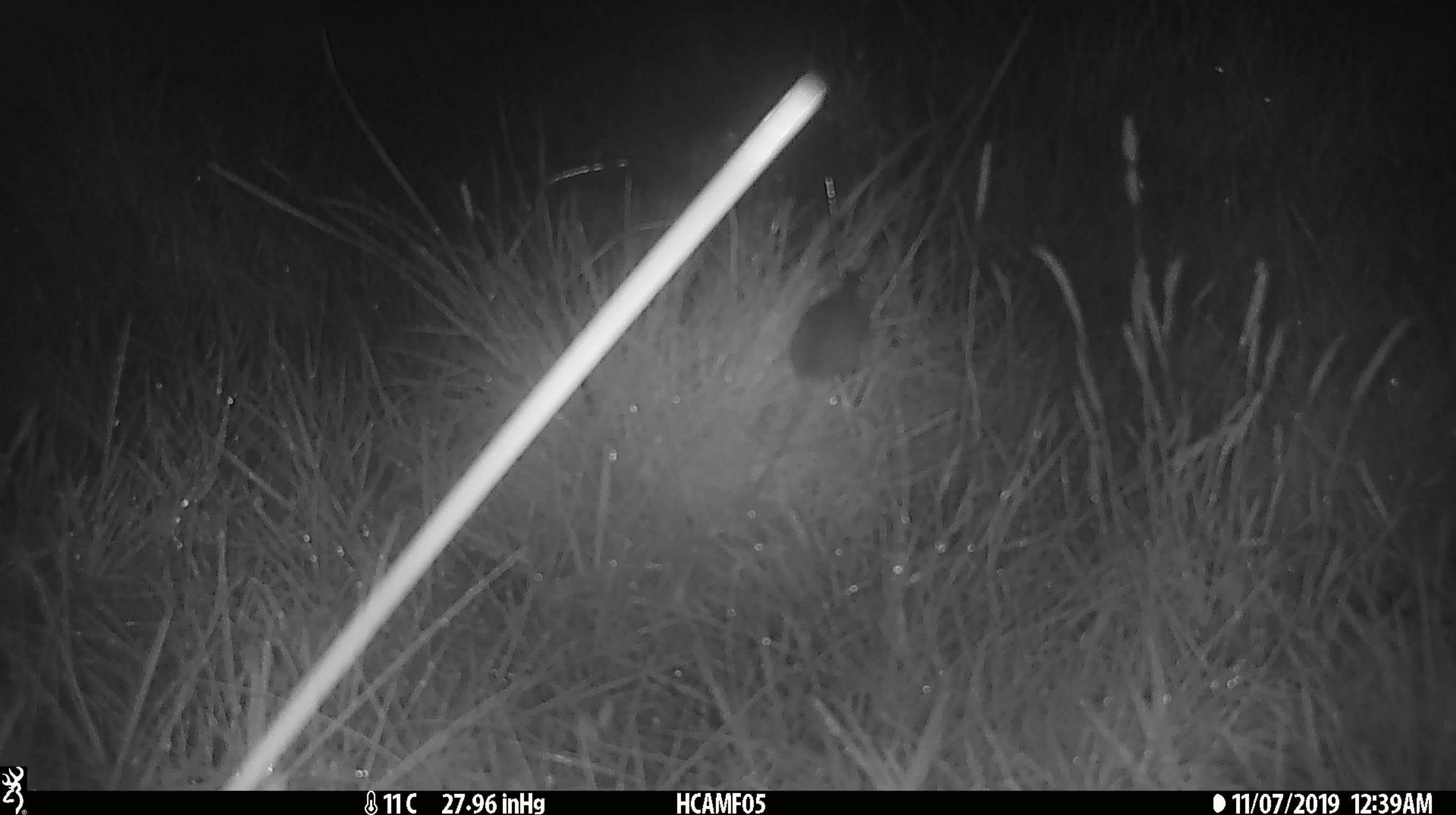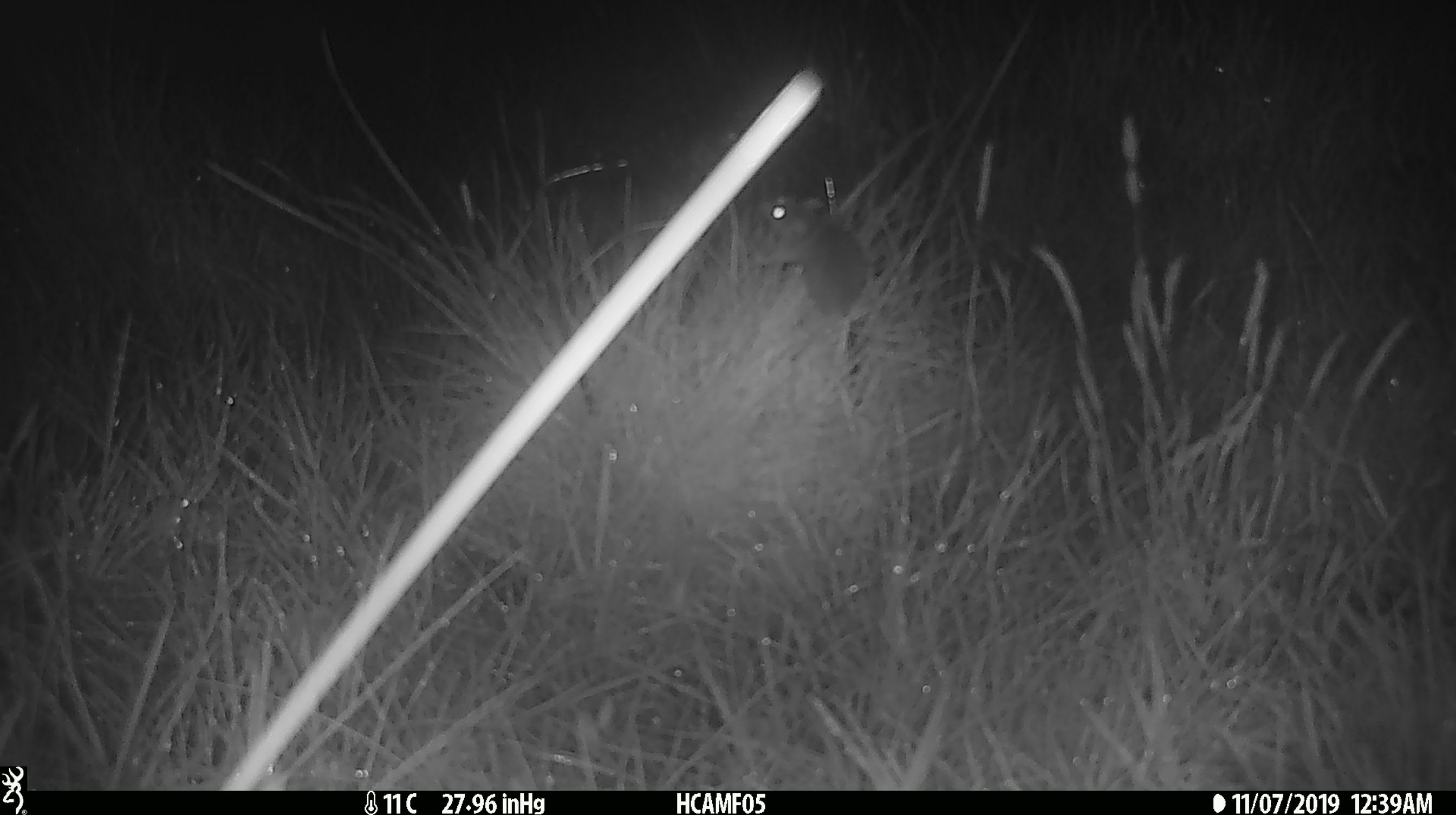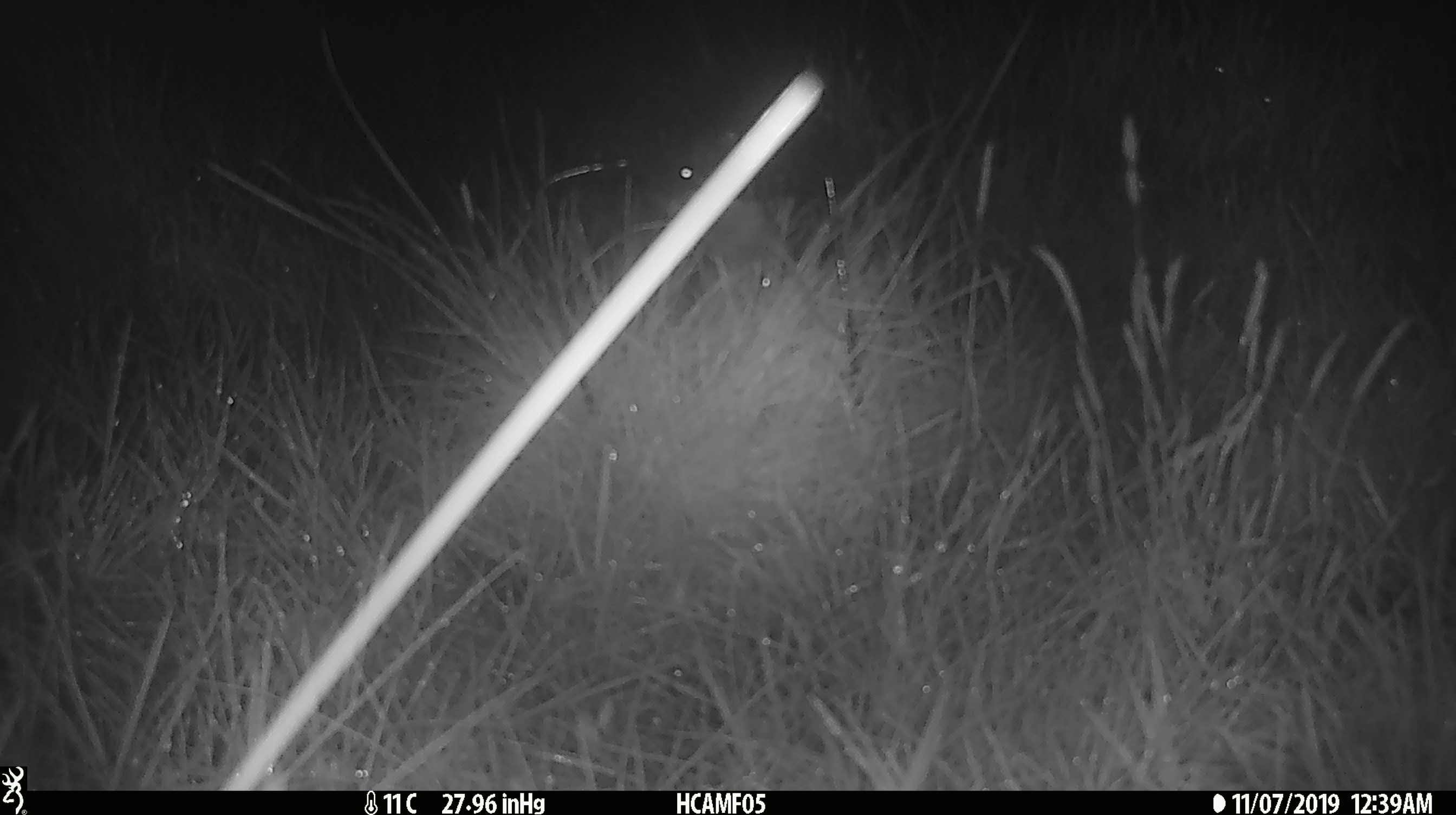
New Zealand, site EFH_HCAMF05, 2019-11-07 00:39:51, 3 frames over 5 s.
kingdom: Animalia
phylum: Chordata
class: Mammalia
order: Rodentia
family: Muridae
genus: Mus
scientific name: Mus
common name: mouse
Mouse (Mus).